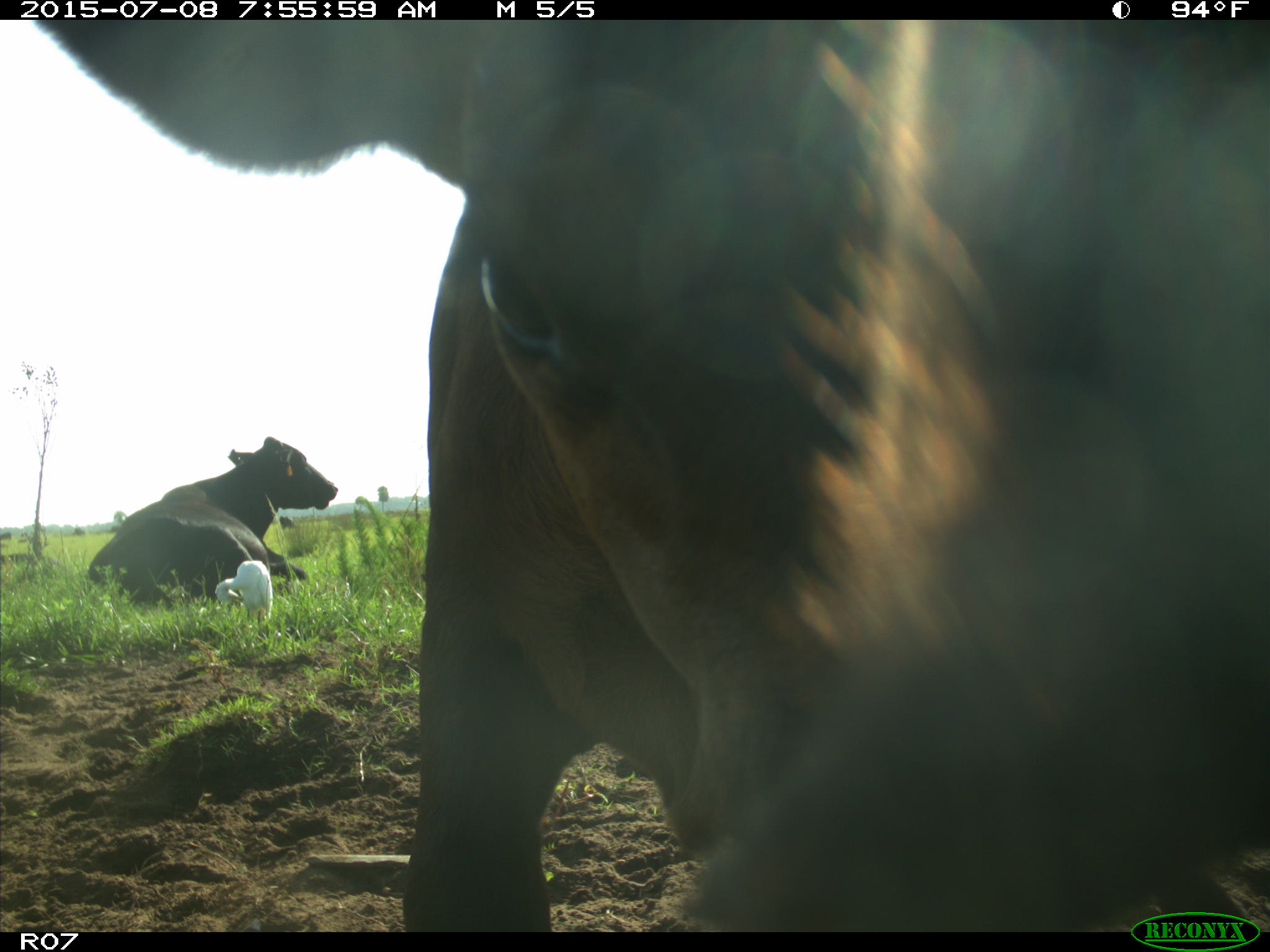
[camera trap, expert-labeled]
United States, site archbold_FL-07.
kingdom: Animalia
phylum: Chordata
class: Mammalia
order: Artiodactyla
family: Bovidae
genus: Bos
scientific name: Bos taurus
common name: domestic cow